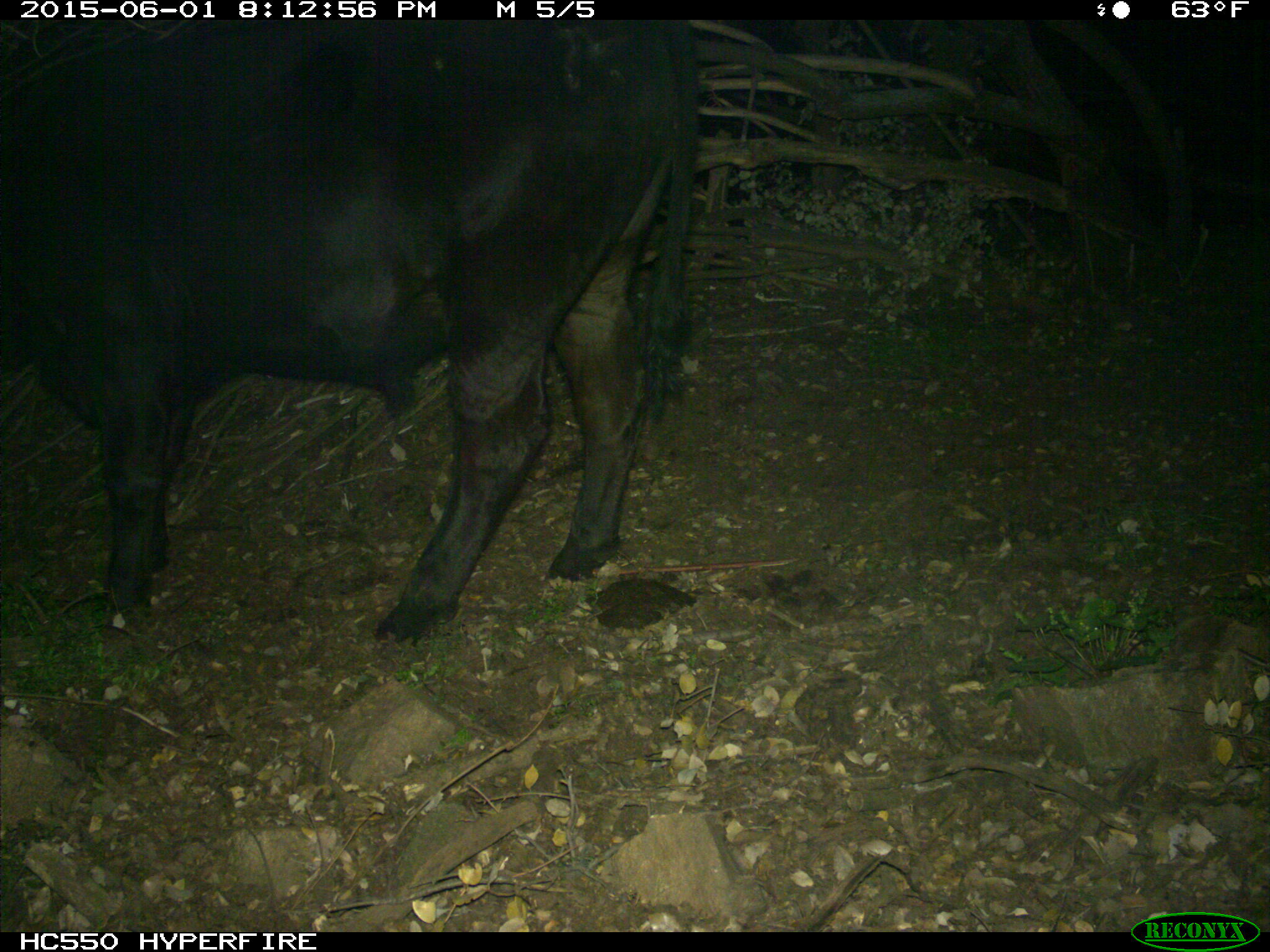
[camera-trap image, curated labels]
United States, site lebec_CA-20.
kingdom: Animalia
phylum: Chordata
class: Mammalia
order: Artiodactyla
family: Bovidae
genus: Bos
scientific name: Bos taurus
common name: domestic cow